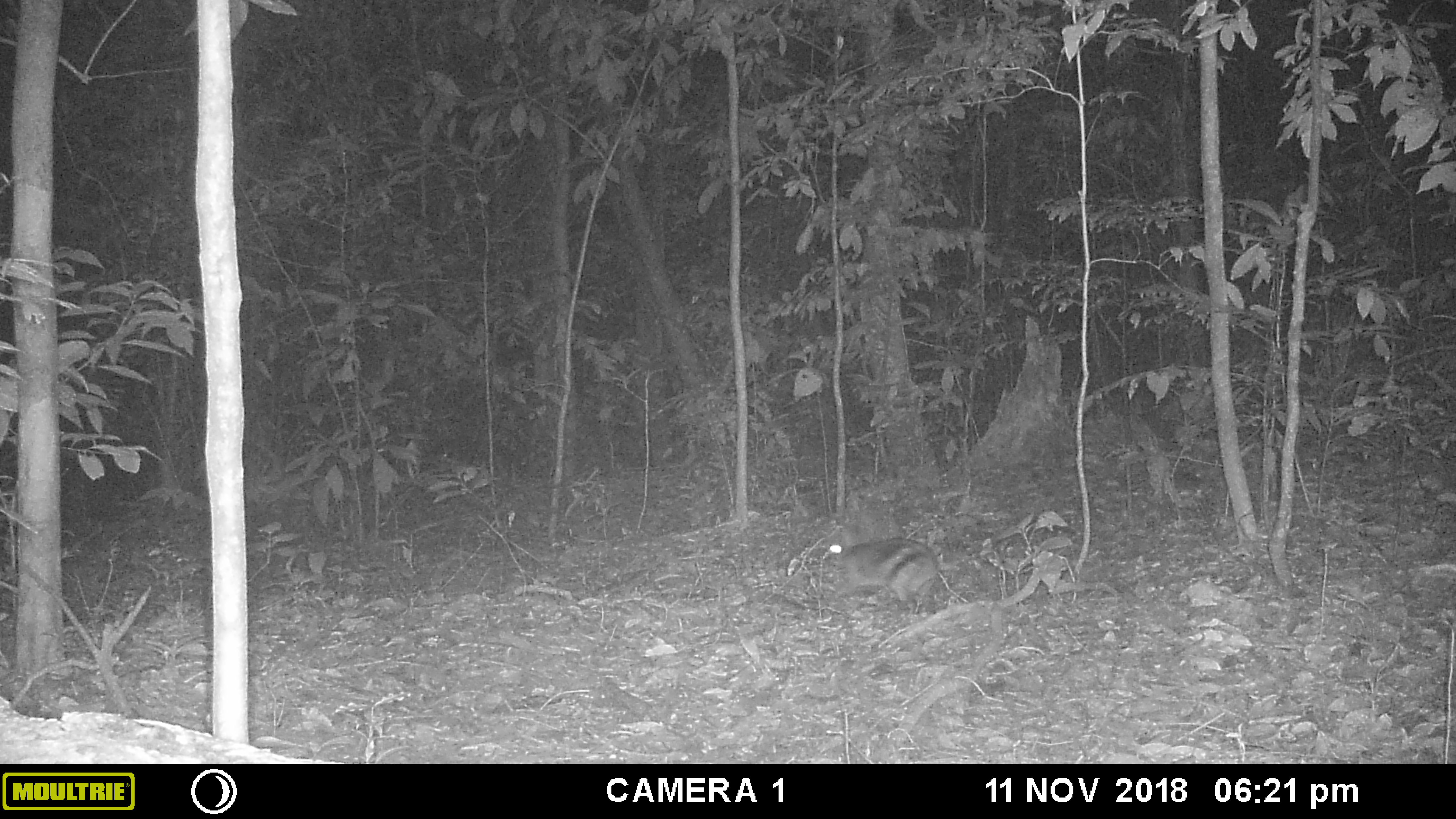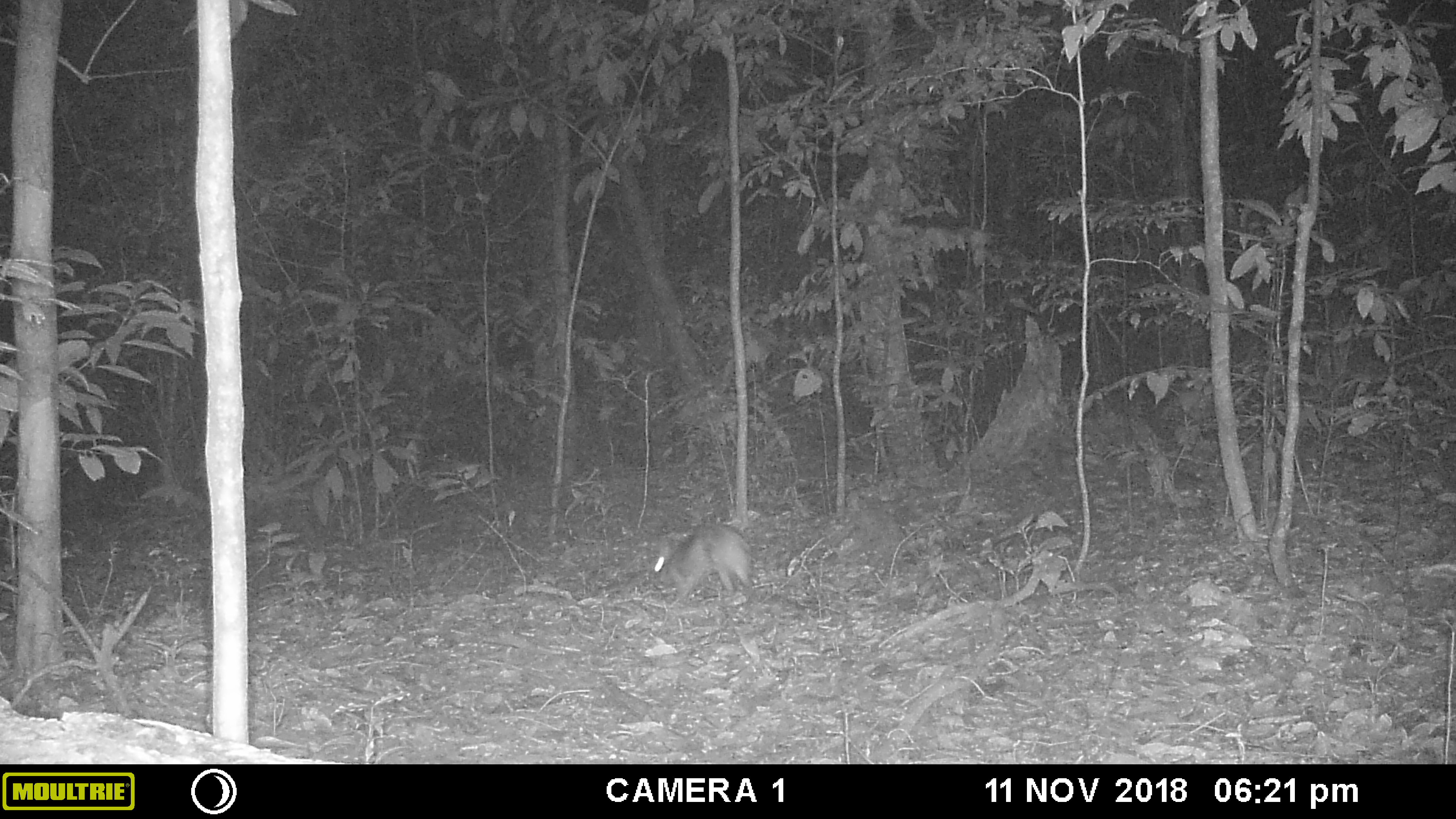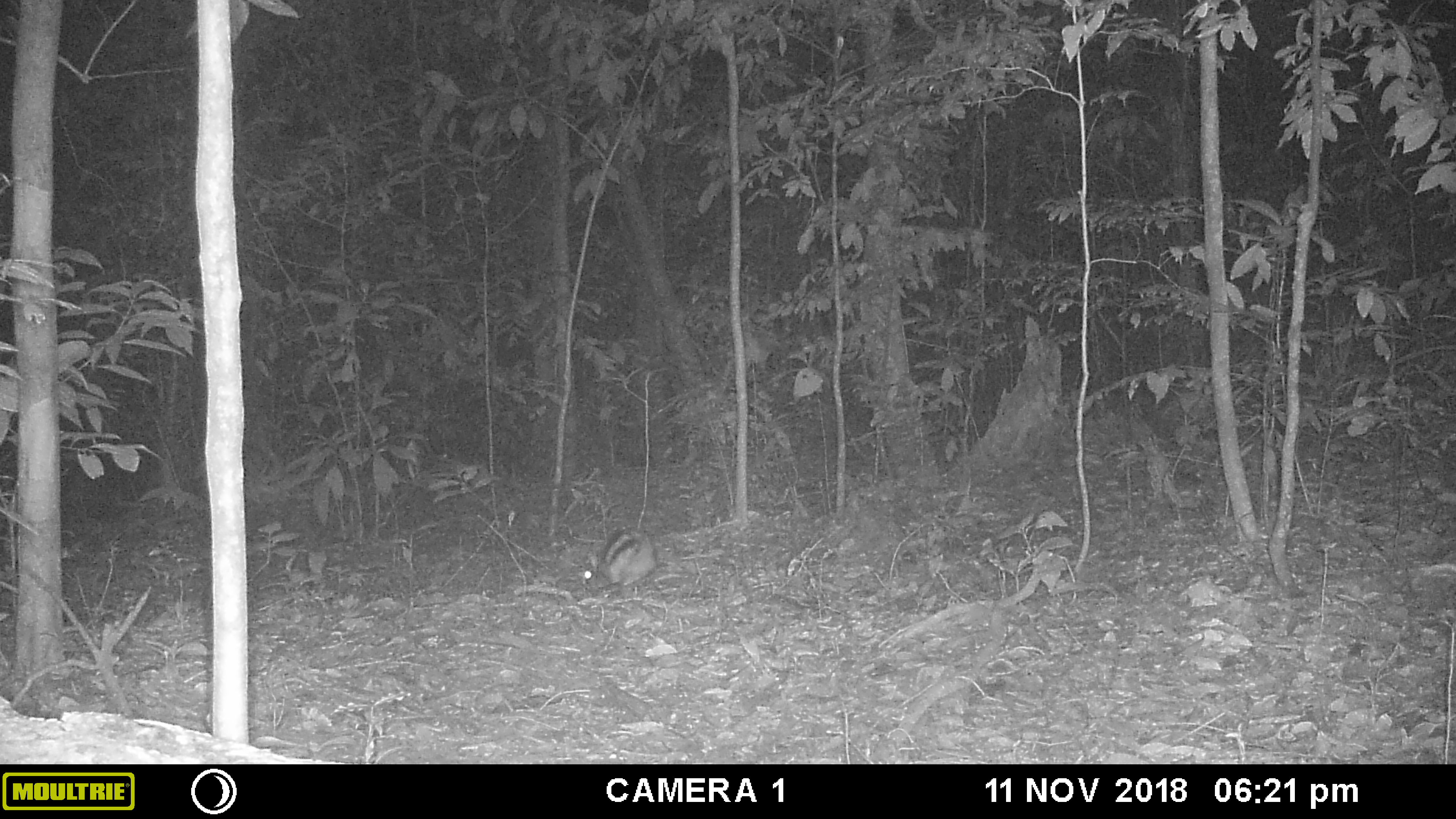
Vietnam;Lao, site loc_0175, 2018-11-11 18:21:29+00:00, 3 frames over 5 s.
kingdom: Animalia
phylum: Chordata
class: Mammalia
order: Lagomorpha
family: Leporidae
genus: Nesolagus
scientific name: Nesolagus timminsi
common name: annamite striped rabbit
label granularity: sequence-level